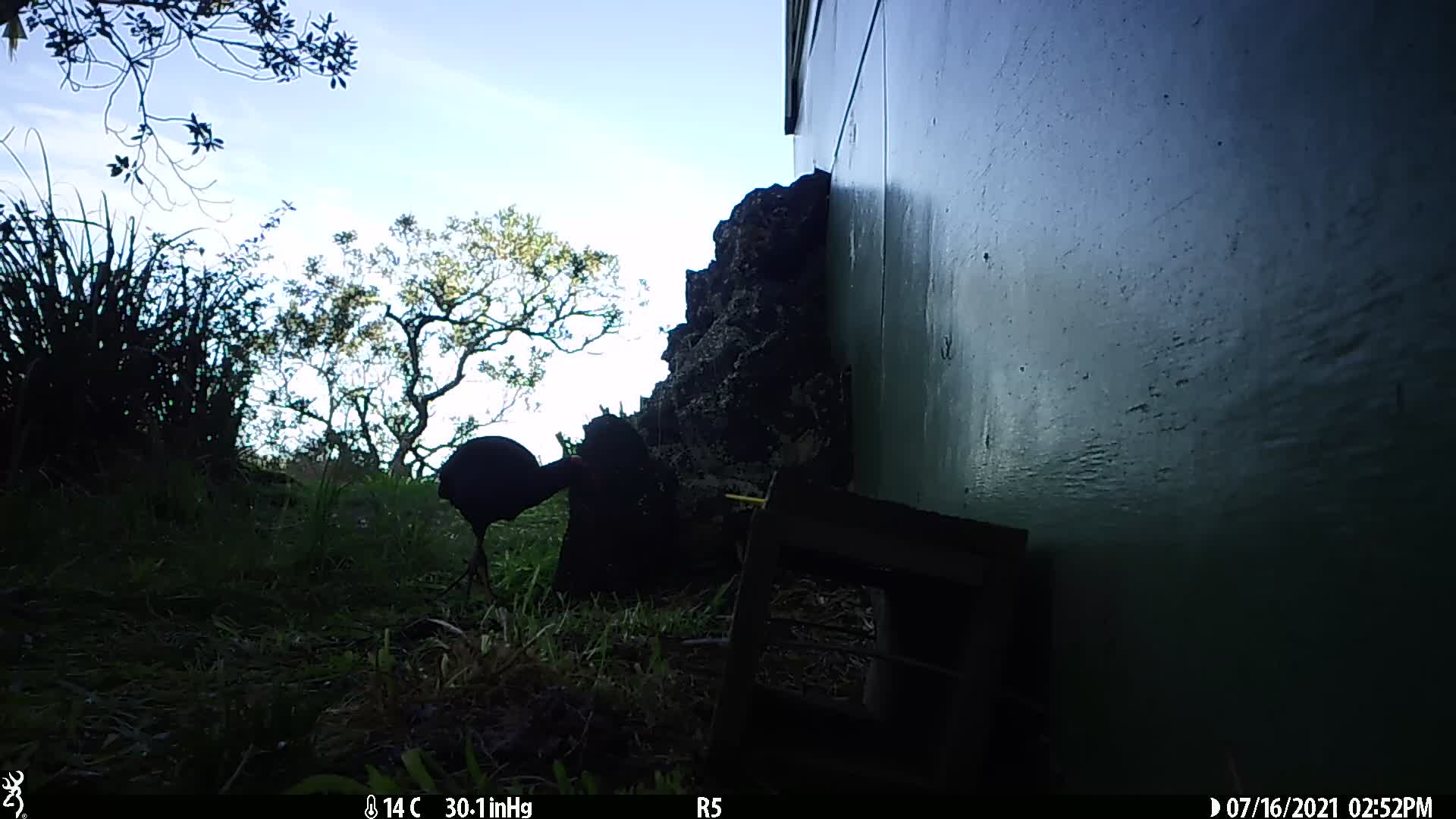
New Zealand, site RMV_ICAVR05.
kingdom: Animalia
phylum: Chordata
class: Aves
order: Gruiformes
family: Rallidae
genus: Porphyrio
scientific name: Porphyrio melanotus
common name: australasian swamphen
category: pukeko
Pukeko (australasian swamphen) (Porphyrio melanotus).